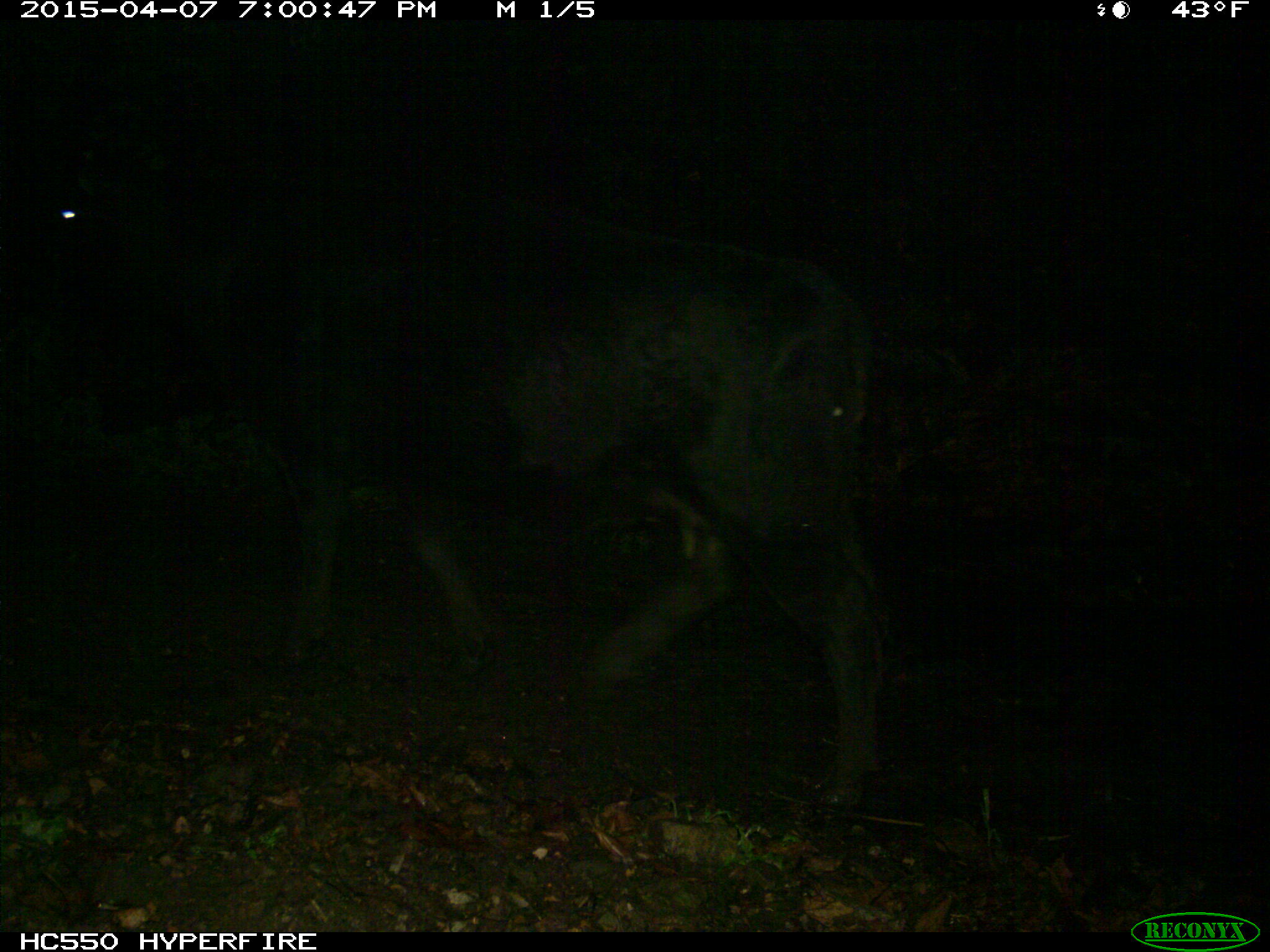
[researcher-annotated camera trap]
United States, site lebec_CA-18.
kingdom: Animalia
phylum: Chordata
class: Mammalia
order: Artiodactyla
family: Bovidae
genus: Bos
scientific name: Bos taurus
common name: domestic cow